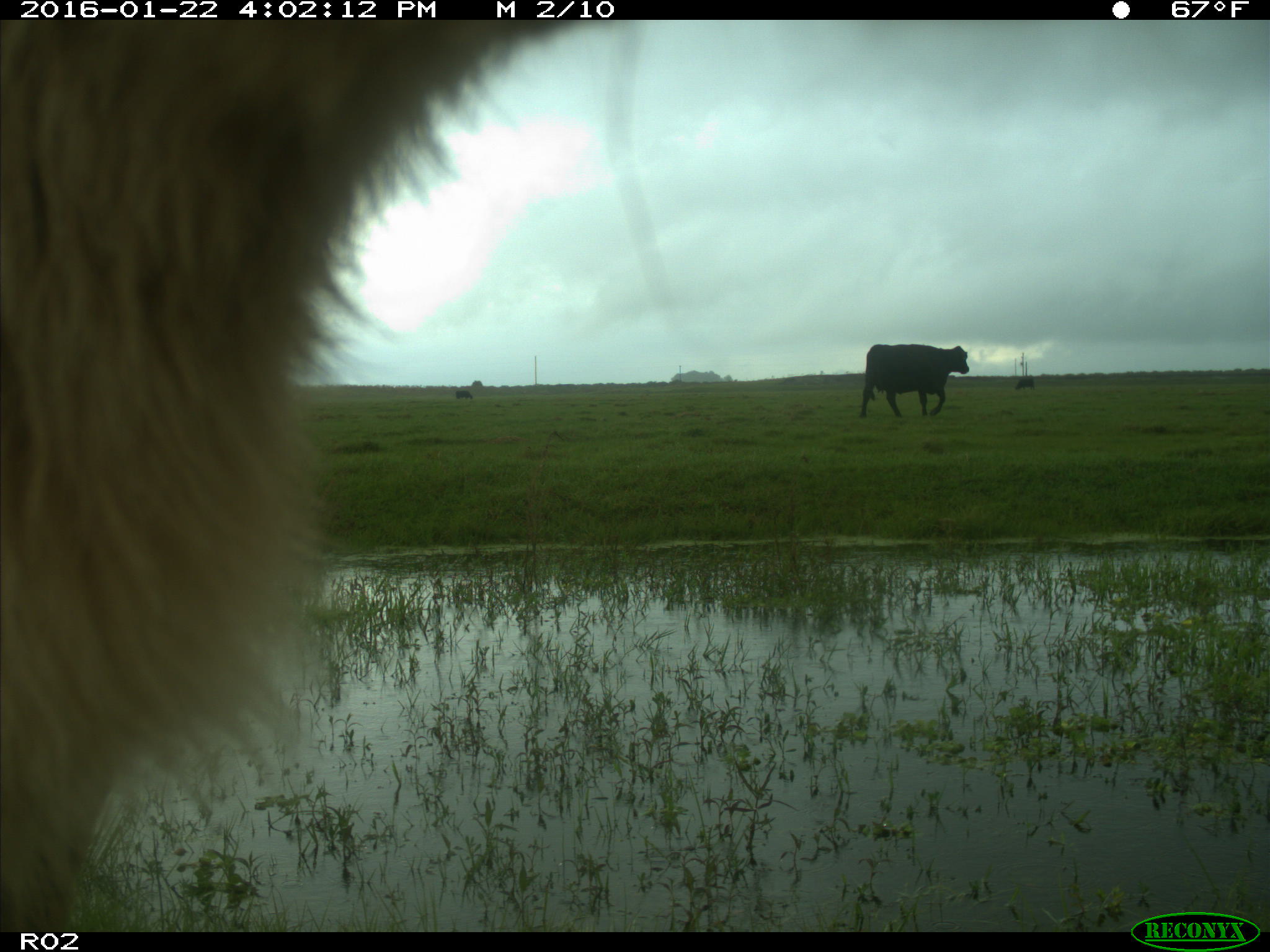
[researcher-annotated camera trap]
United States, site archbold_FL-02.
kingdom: Animalia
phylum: Chordata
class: Mammalia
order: Artiodactyla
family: Bovidae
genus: Bos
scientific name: Bos taurus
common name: domestic cow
Bos taurus (domestic cow).